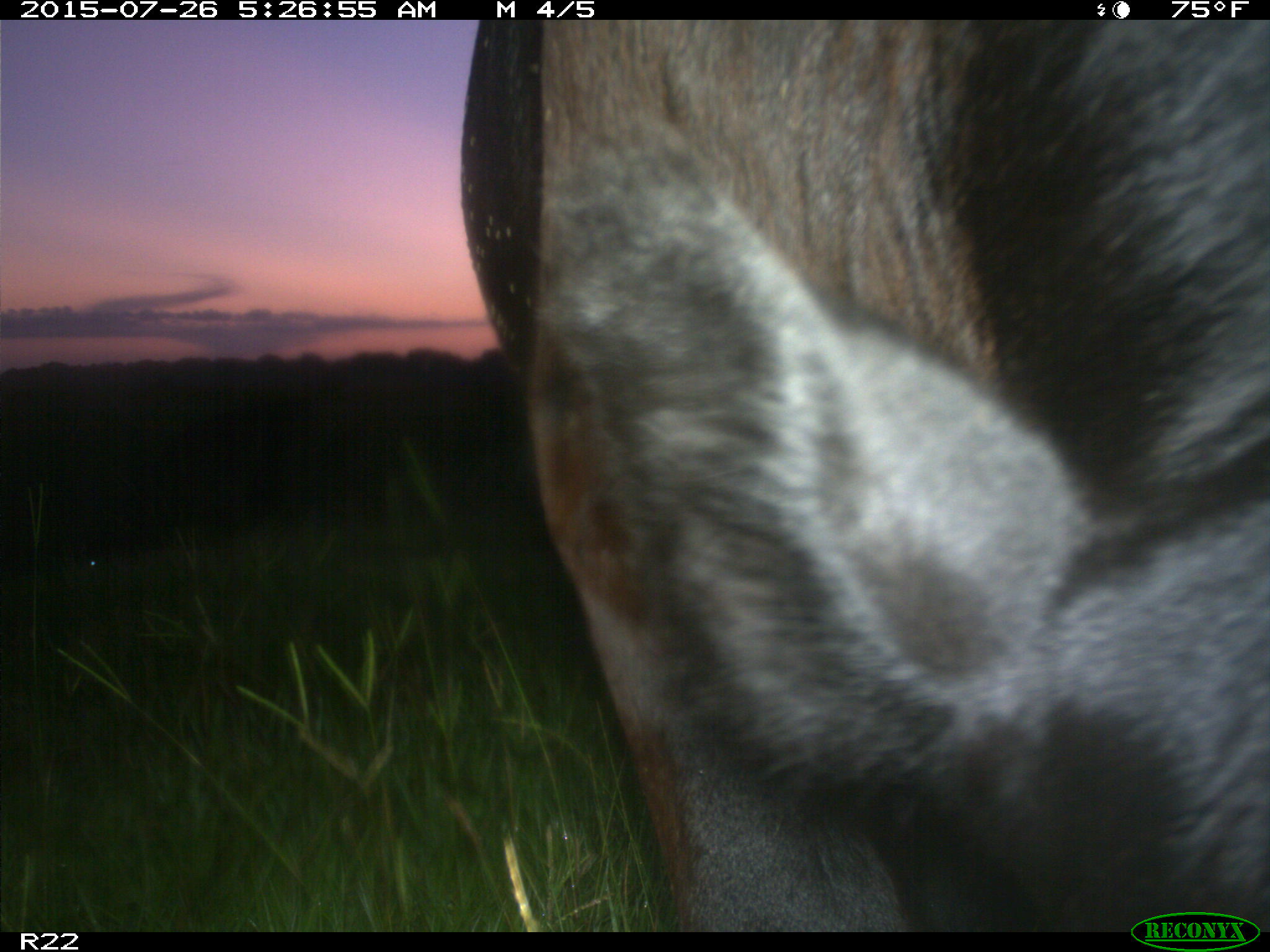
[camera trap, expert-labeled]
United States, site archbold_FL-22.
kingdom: Animalia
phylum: Chordata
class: Mammalia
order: Artiodactyla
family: Bovidae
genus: Bos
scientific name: Bos taurus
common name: domestic cow